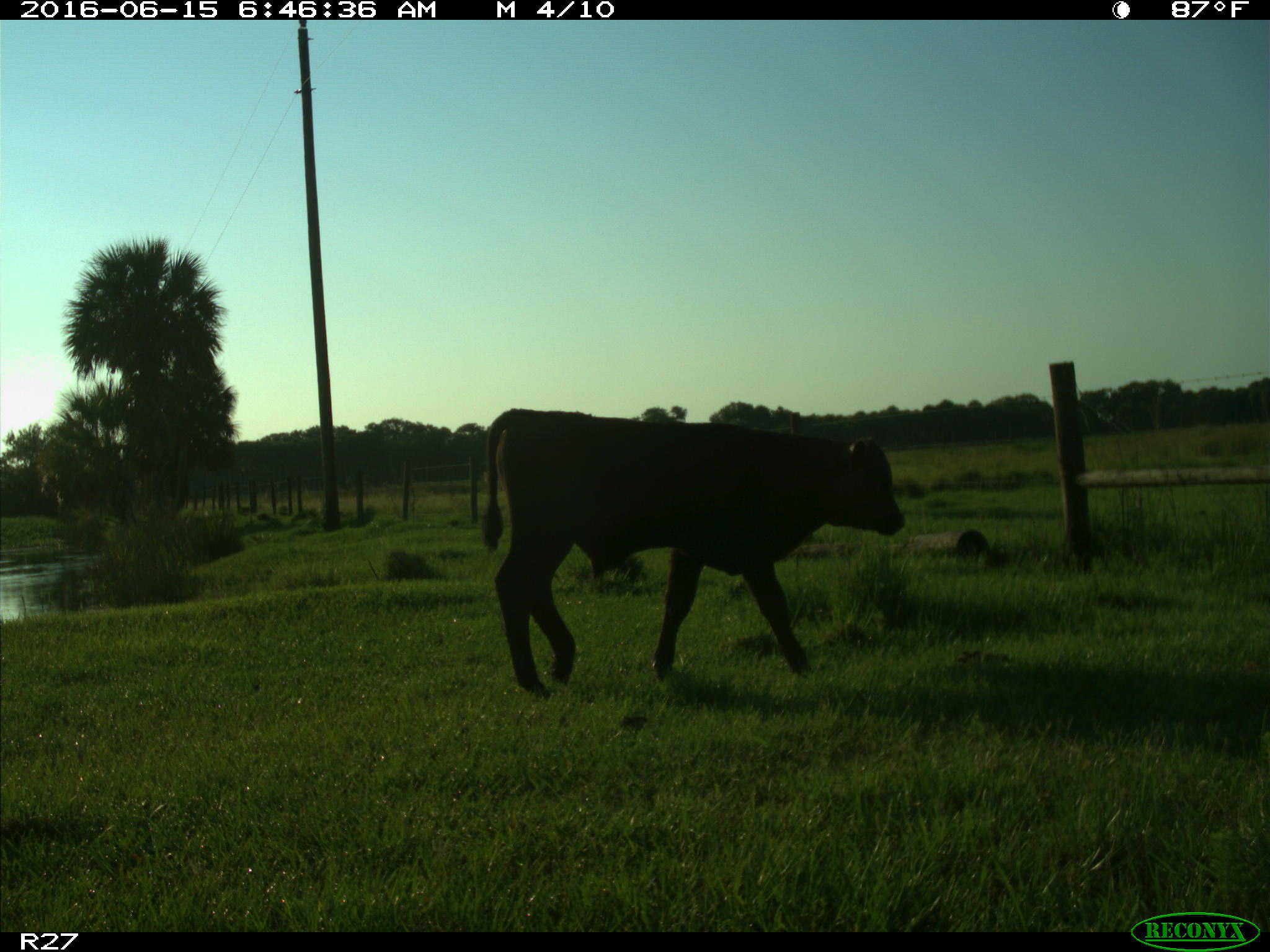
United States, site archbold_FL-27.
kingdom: Animalia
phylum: Chordata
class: Mammalia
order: Artiodactyla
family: Bovidae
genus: Bos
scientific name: Bos taurus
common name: domestic cow